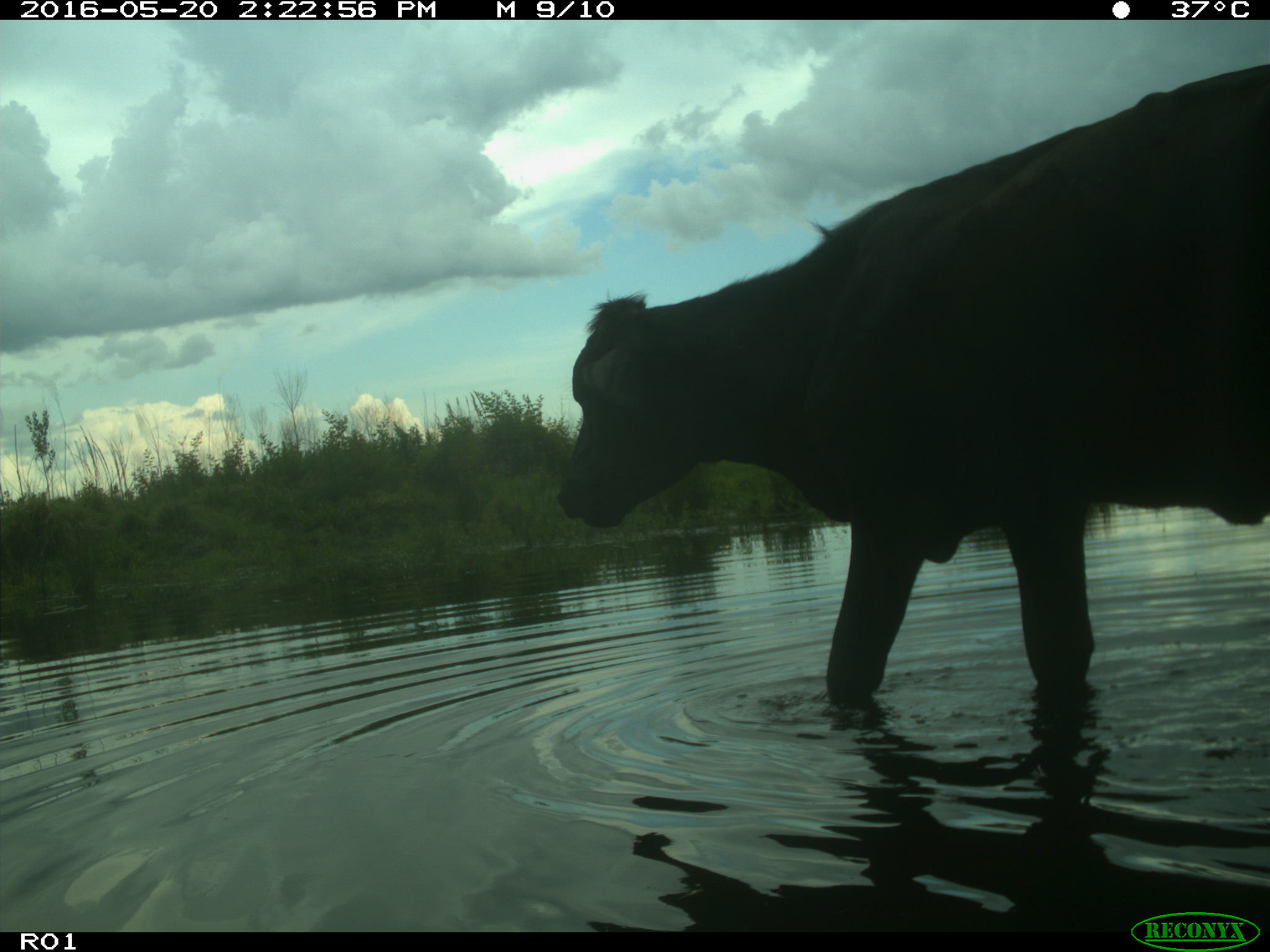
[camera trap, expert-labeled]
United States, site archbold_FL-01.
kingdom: Animalia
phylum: Chordata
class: Mammalia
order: Artiodactyla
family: Bovidae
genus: Bos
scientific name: Bos taurus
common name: domestic cow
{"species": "Bos taurus (domestic cow)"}